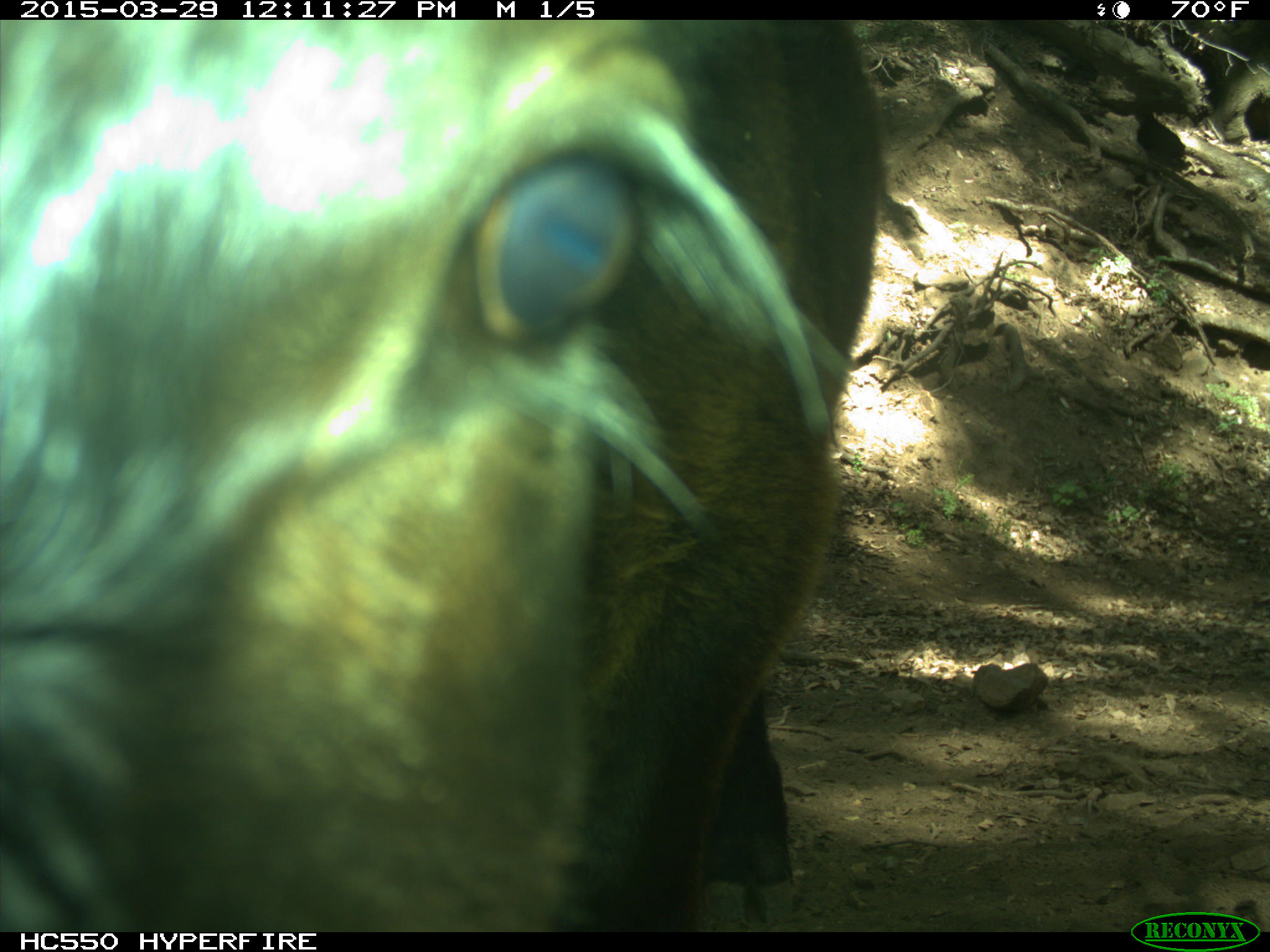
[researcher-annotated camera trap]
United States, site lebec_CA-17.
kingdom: Animalia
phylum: Chordata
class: Mammalia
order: Artiodactyla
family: Bovidae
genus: Bos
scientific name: Bos taurus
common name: domestic cow